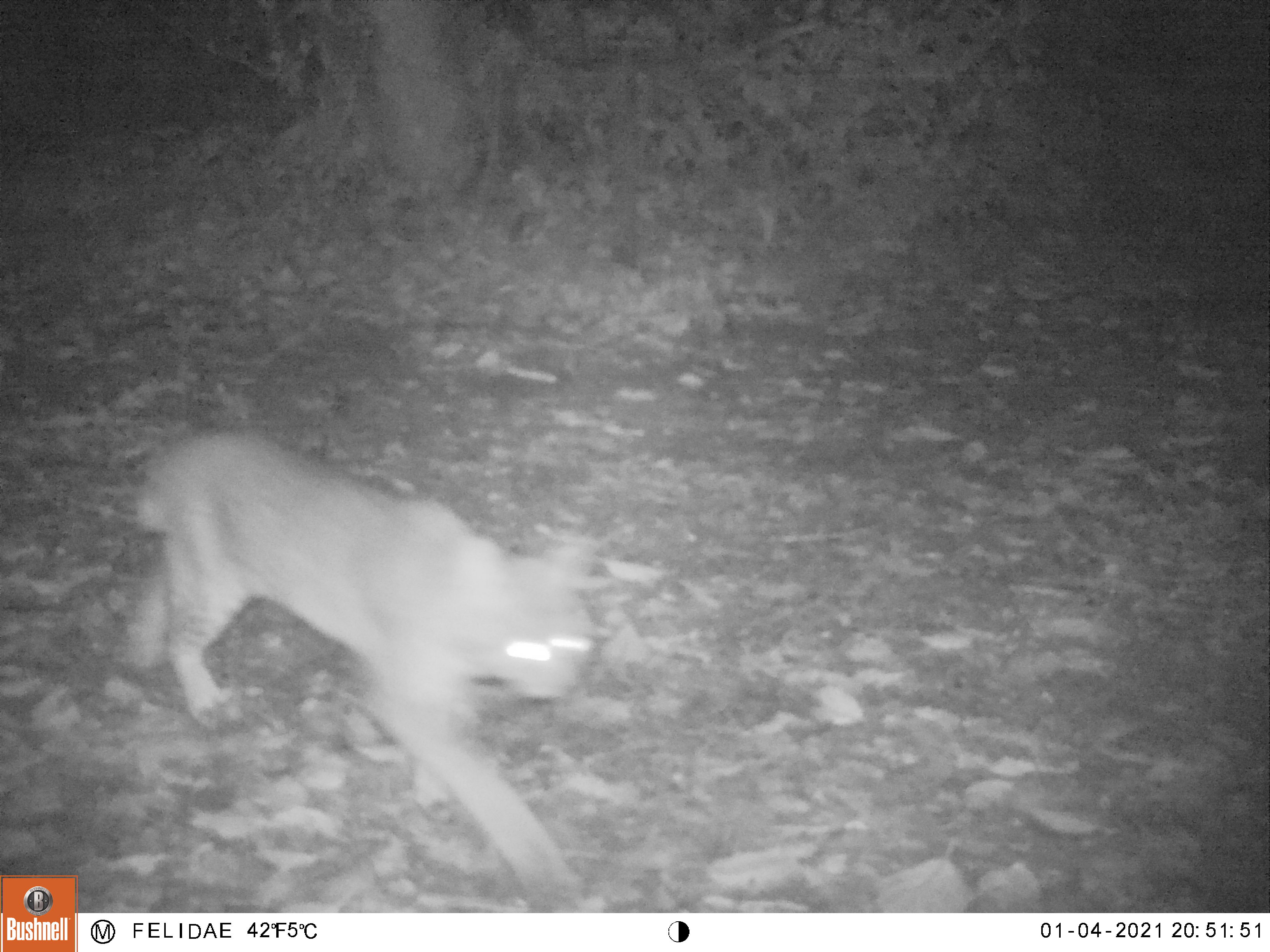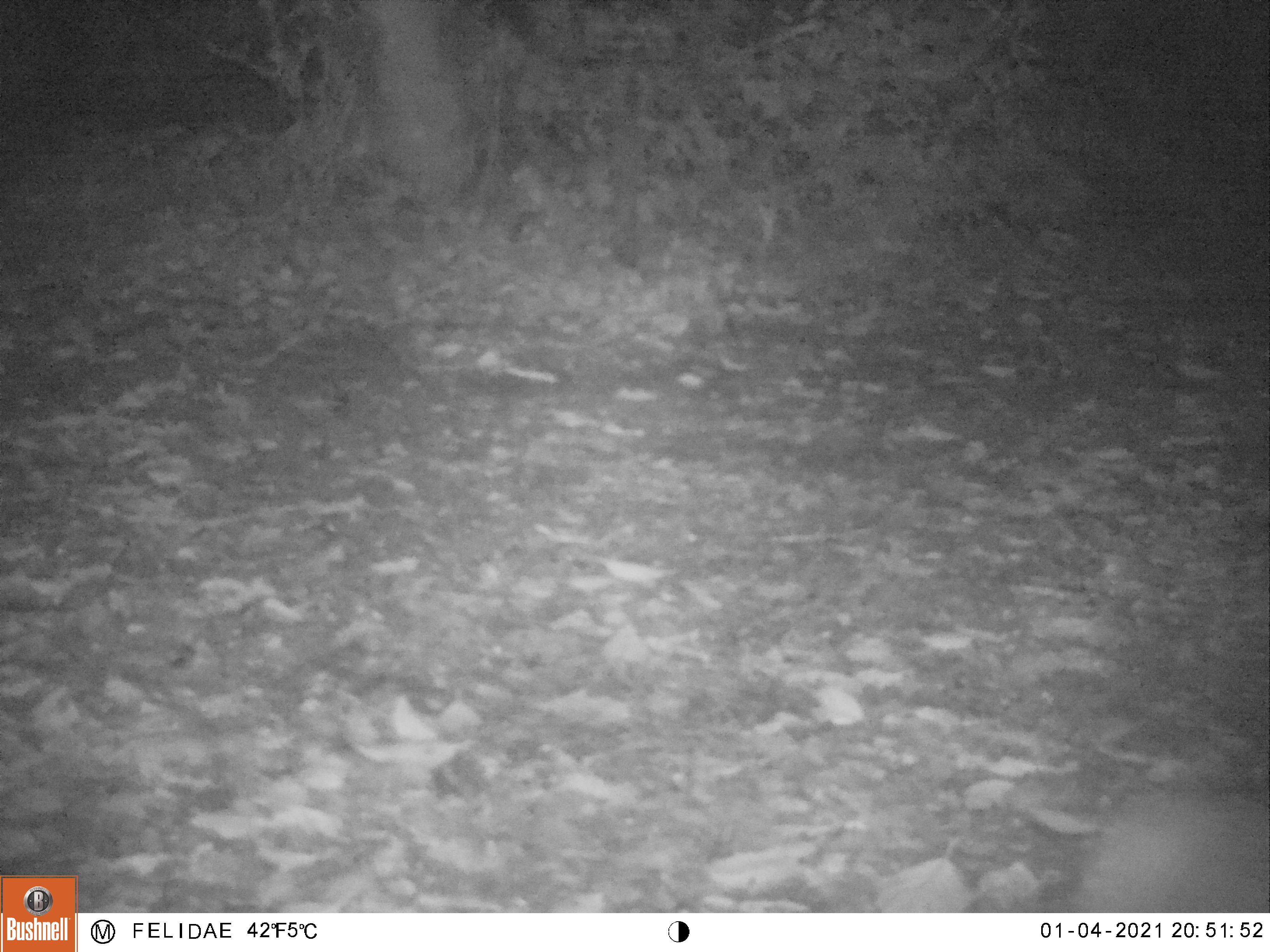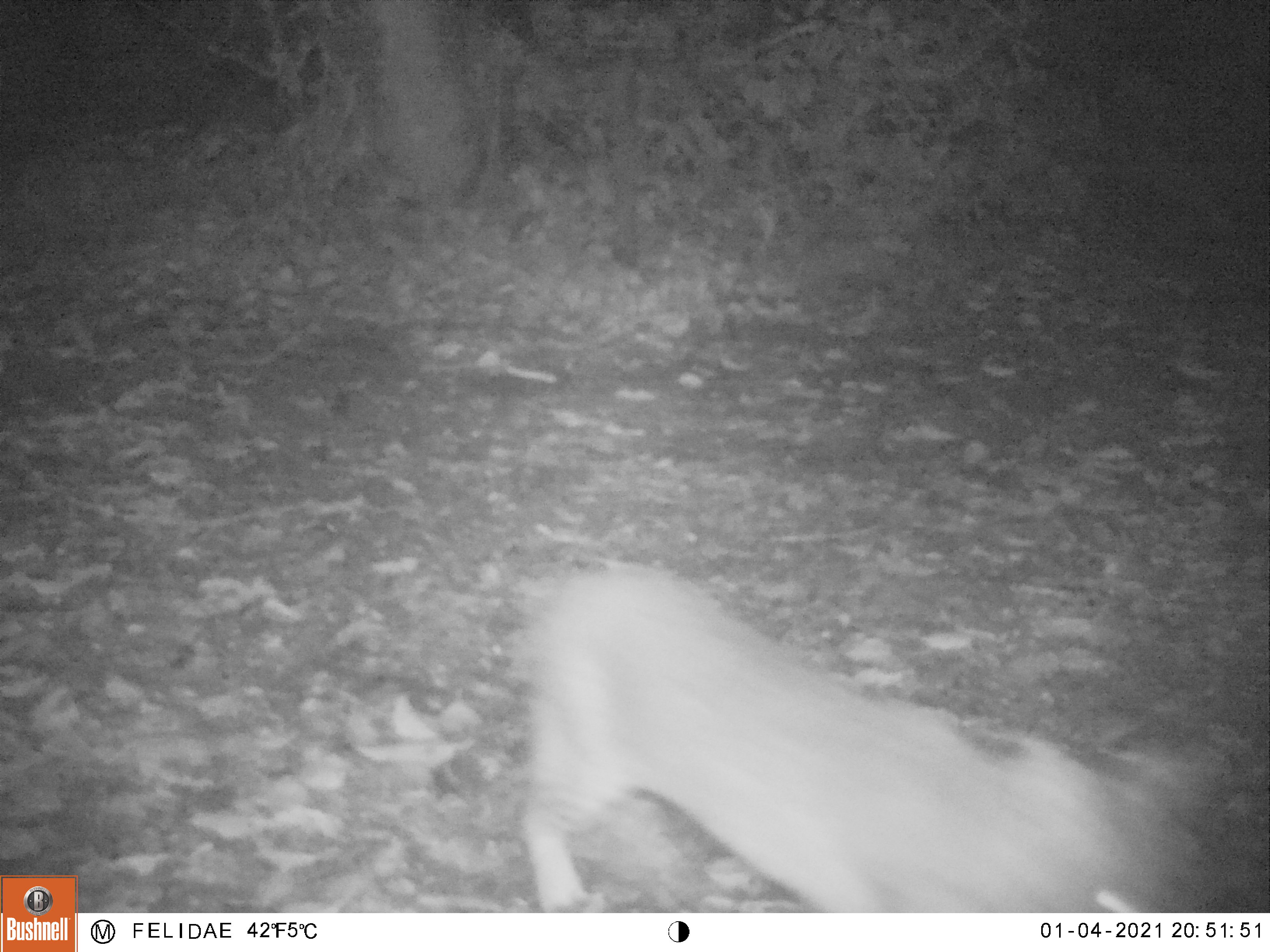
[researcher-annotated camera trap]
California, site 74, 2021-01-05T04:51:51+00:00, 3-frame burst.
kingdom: Animalia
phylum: Chordata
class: Mammalia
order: Carnivora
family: Felidae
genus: Lynx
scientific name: Lynx rufus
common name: bobcat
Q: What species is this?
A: Bobcat (Lynx rufus).